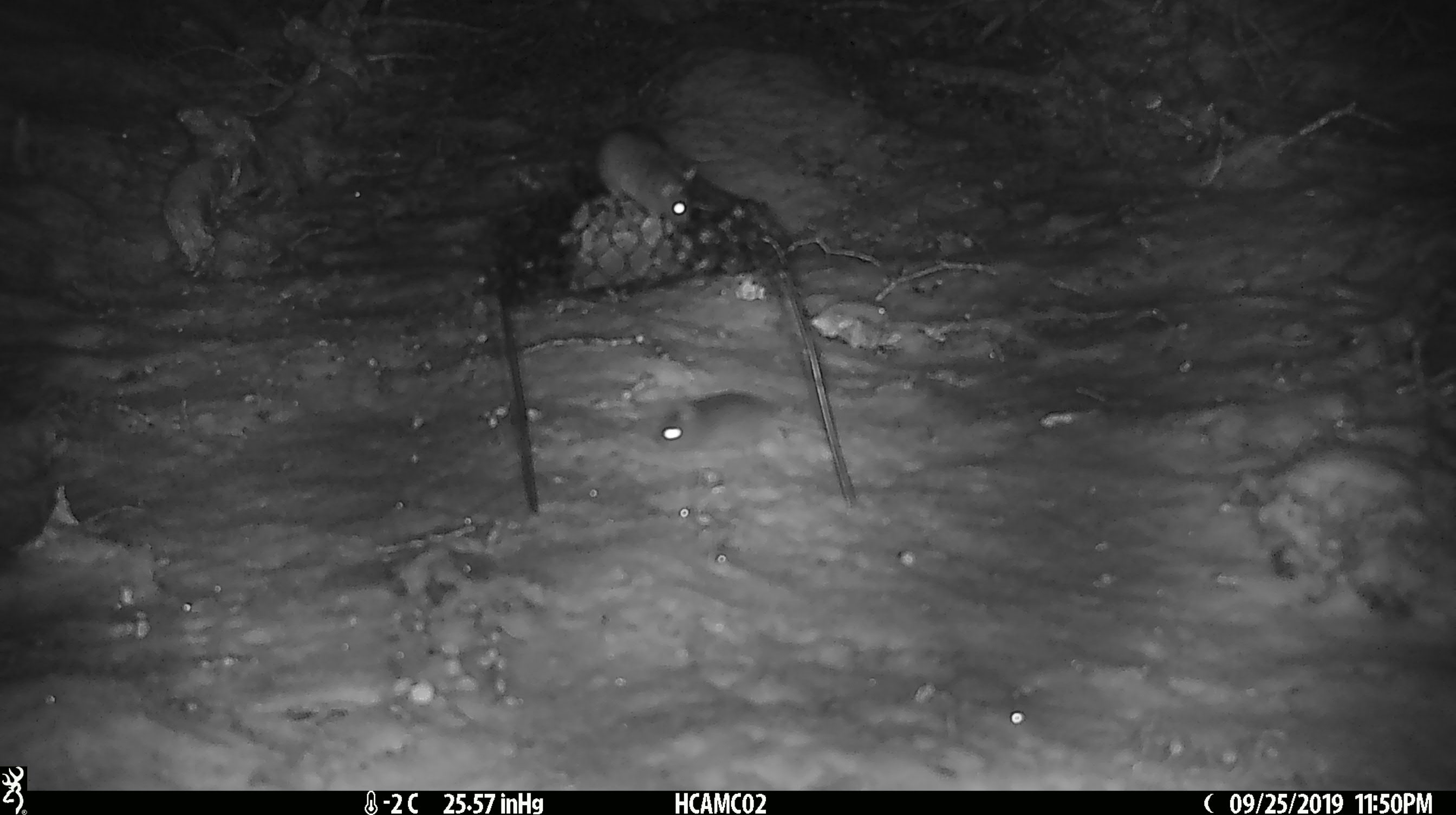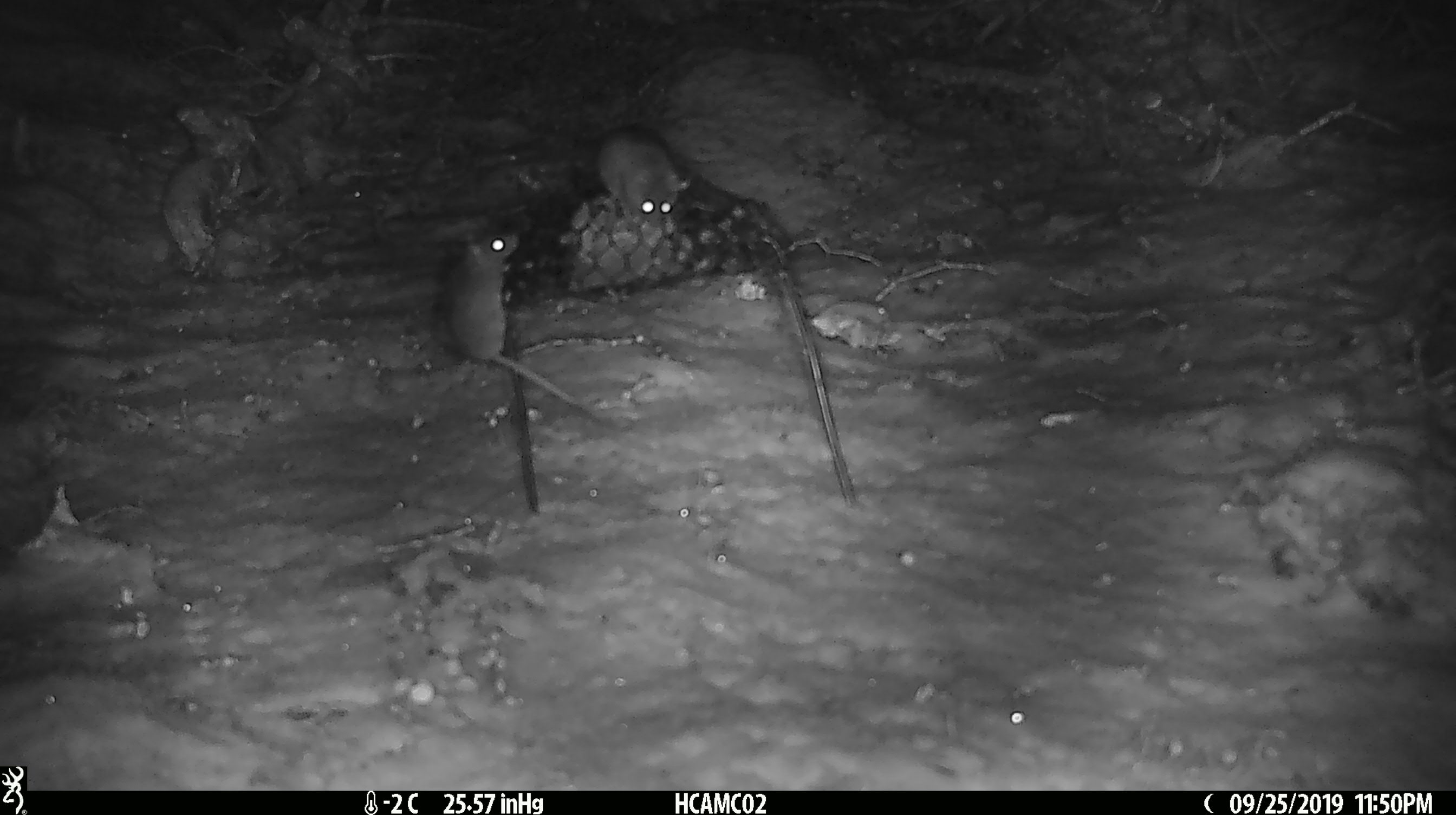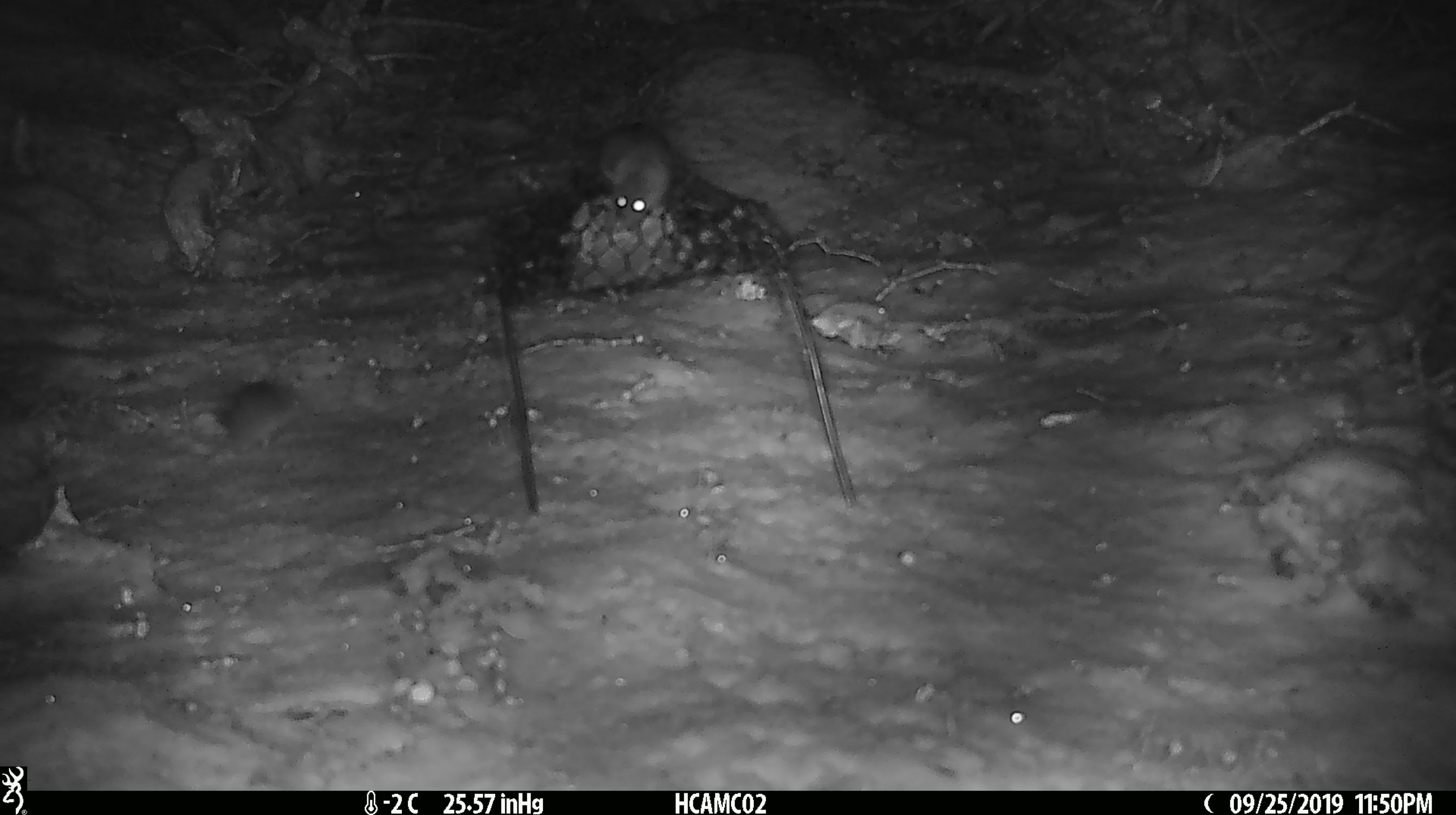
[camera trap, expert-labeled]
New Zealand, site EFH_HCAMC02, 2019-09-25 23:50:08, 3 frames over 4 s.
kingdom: Animalia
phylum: Chordata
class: Mammalia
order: Rodentia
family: Muridae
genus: Mus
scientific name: Mus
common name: mouse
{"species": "mouse (Mus)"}